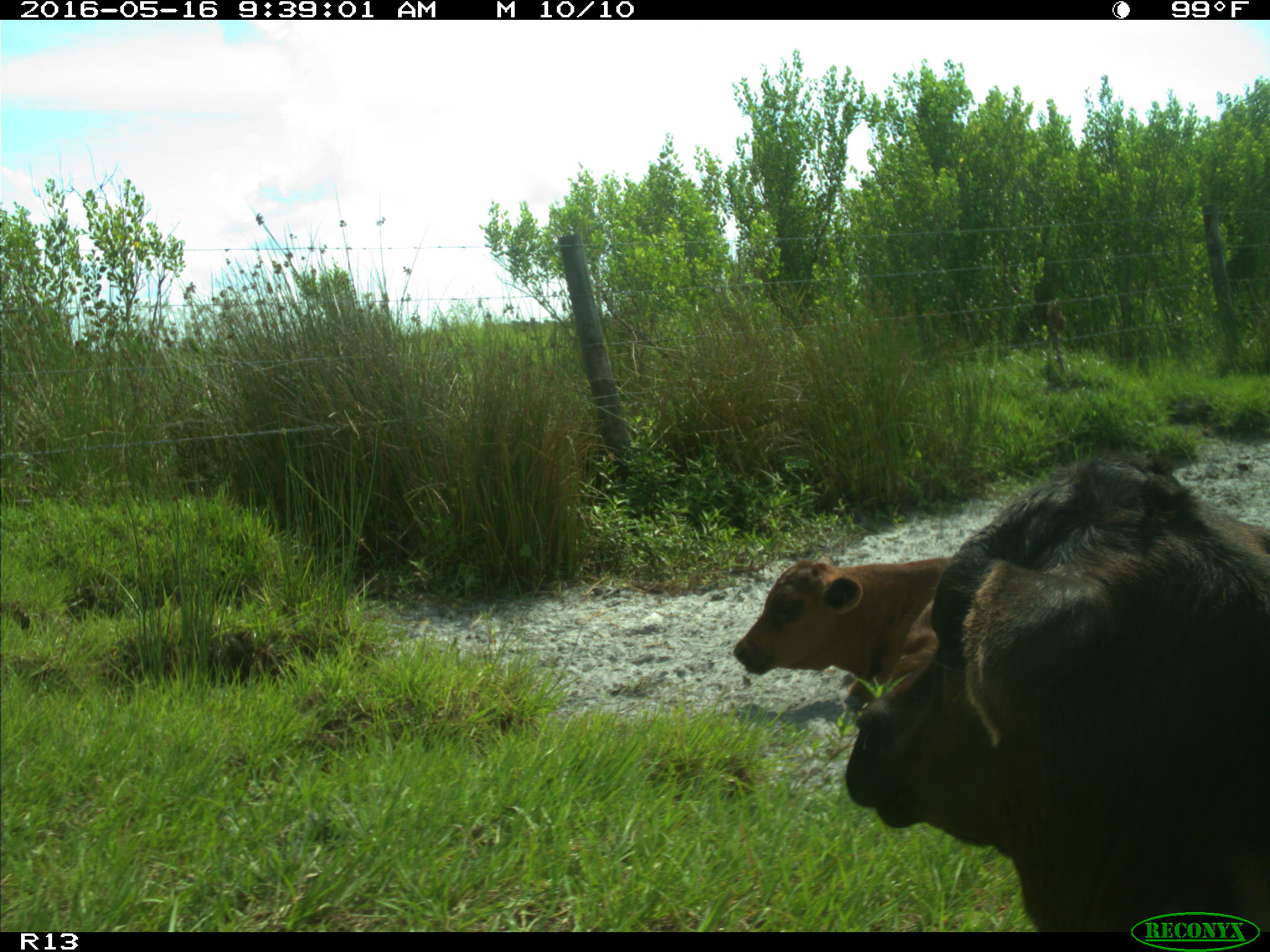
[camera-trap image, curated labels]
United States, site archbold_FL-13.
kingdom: Animalia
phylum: Chordata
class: Mammalia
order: Artiodactyla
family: Bovidae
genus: Bos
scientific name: Bos taurus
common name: domestic cow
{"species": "Bos taurus (domestic cow)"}